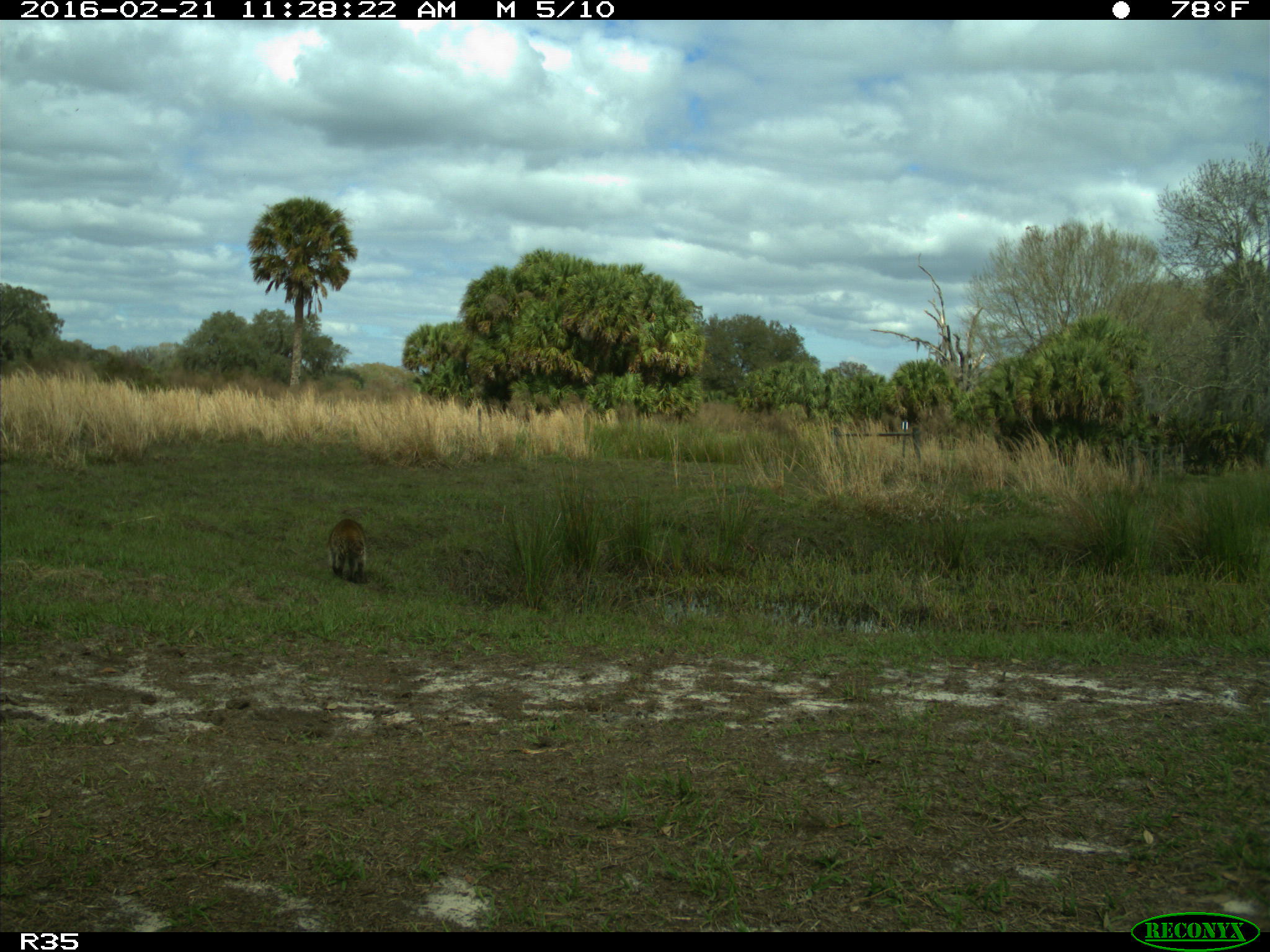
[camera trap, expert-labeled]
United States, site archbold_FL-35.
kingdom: Animalia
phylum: Chordata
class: Mammalia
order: Carnivora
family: Procyonidae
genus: Procyon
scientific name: Procyon lotor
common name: common raccoon